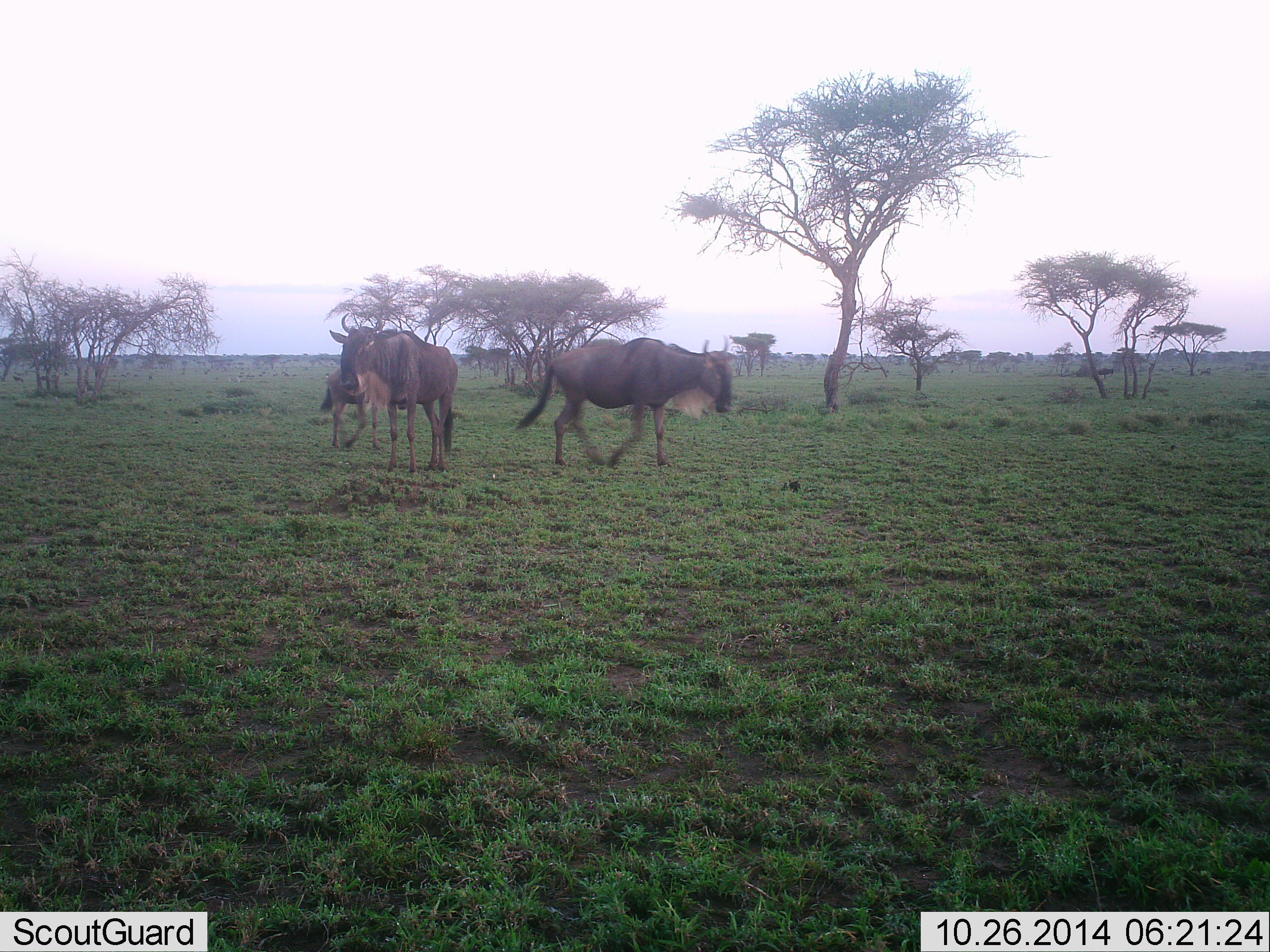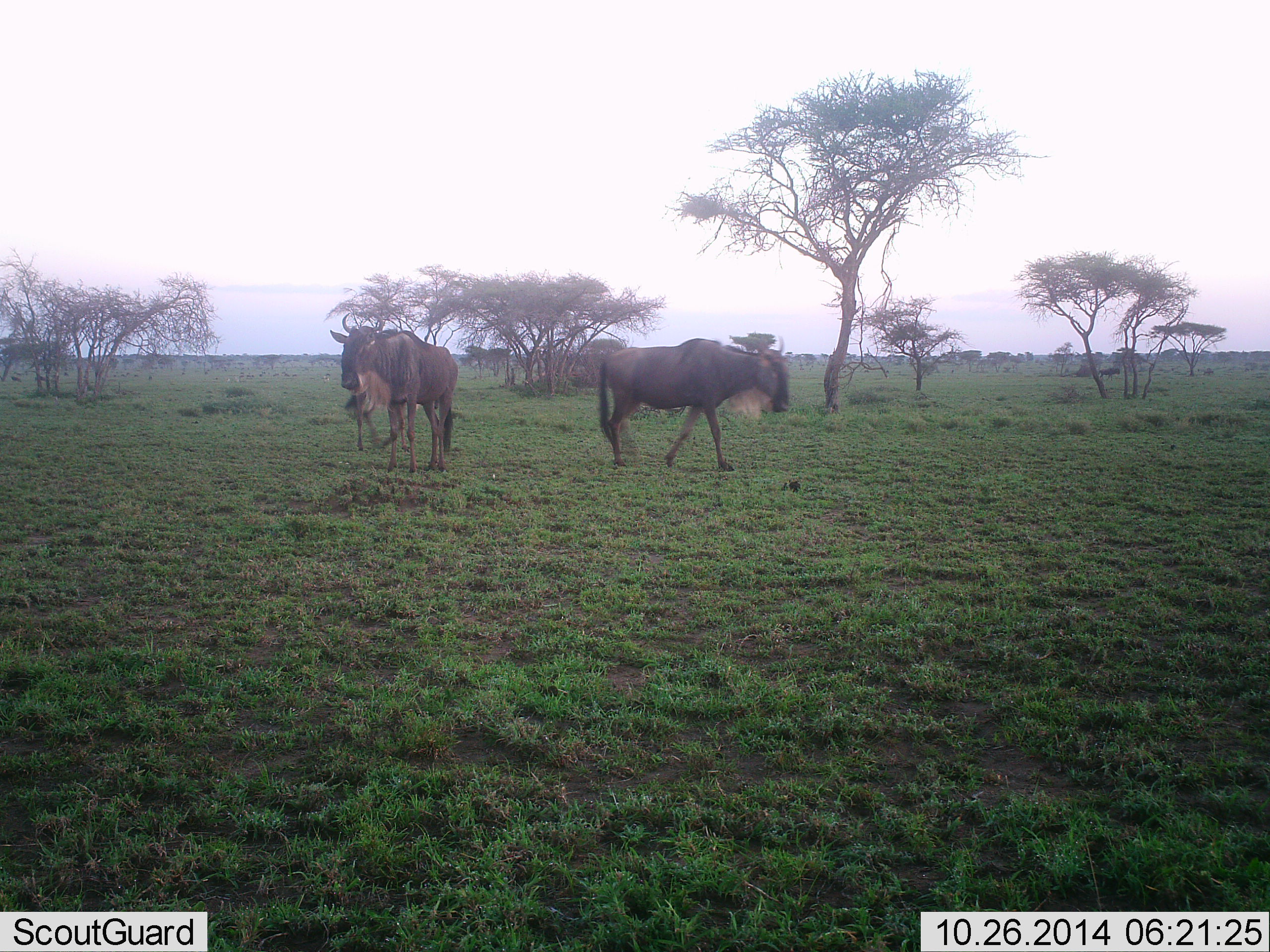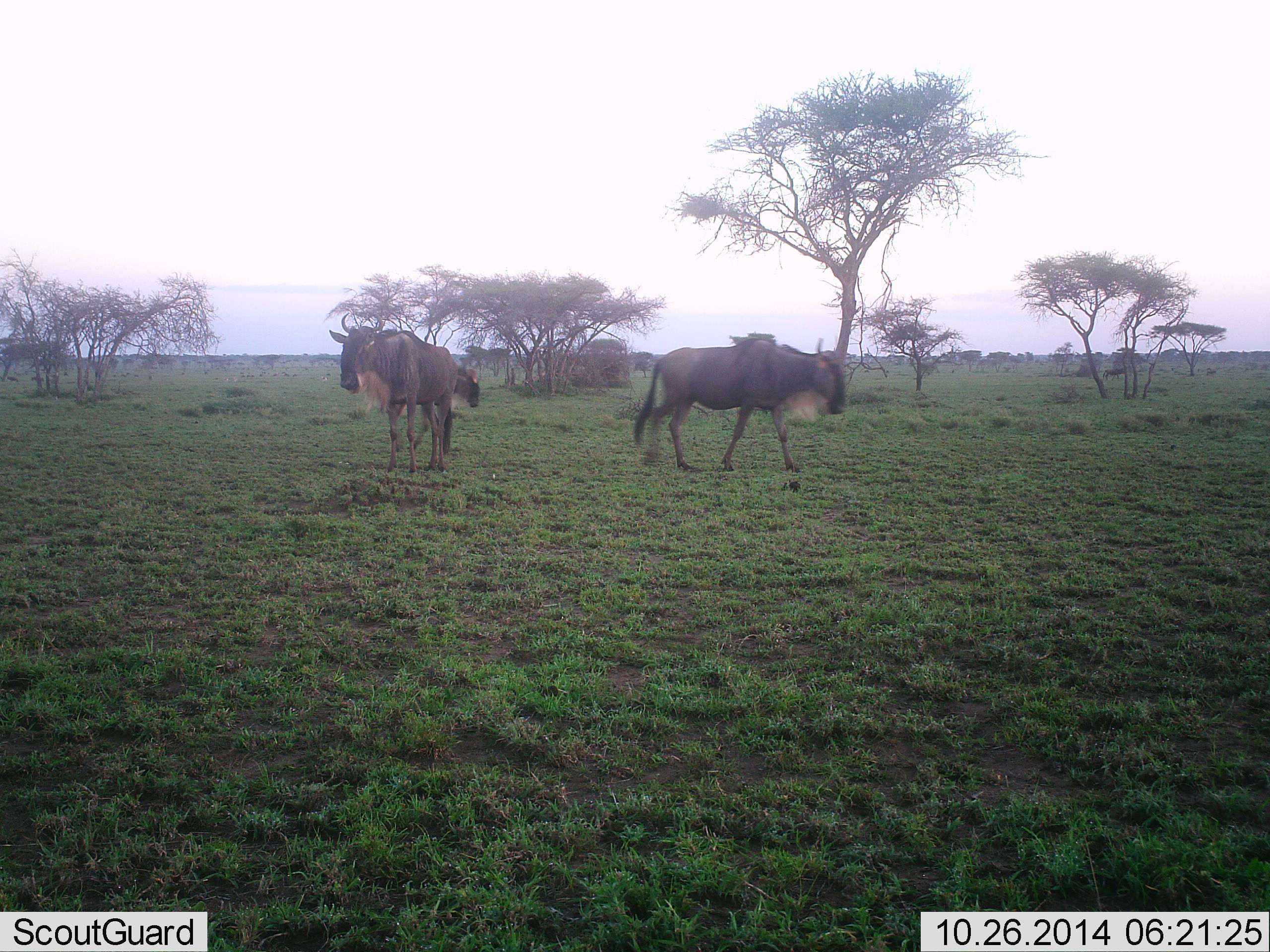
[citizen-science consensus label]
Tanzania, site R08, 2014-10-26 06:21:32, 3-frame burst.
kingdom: Animalia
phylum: Chordata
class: Mammalia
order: Artiodactyla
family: Bovidae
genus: Connochaetes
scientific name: Connochaetes taurinus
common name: blue wildebeest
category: wildebeest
Wildebeest (blue wildebeest) (Connochaetes taurinus), count 3. Behavior (volunteer vote fractions): standing 90%, resting 0%, moving 80%, interacting 0%. Young present (vote fraction): 60%. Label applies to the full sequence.